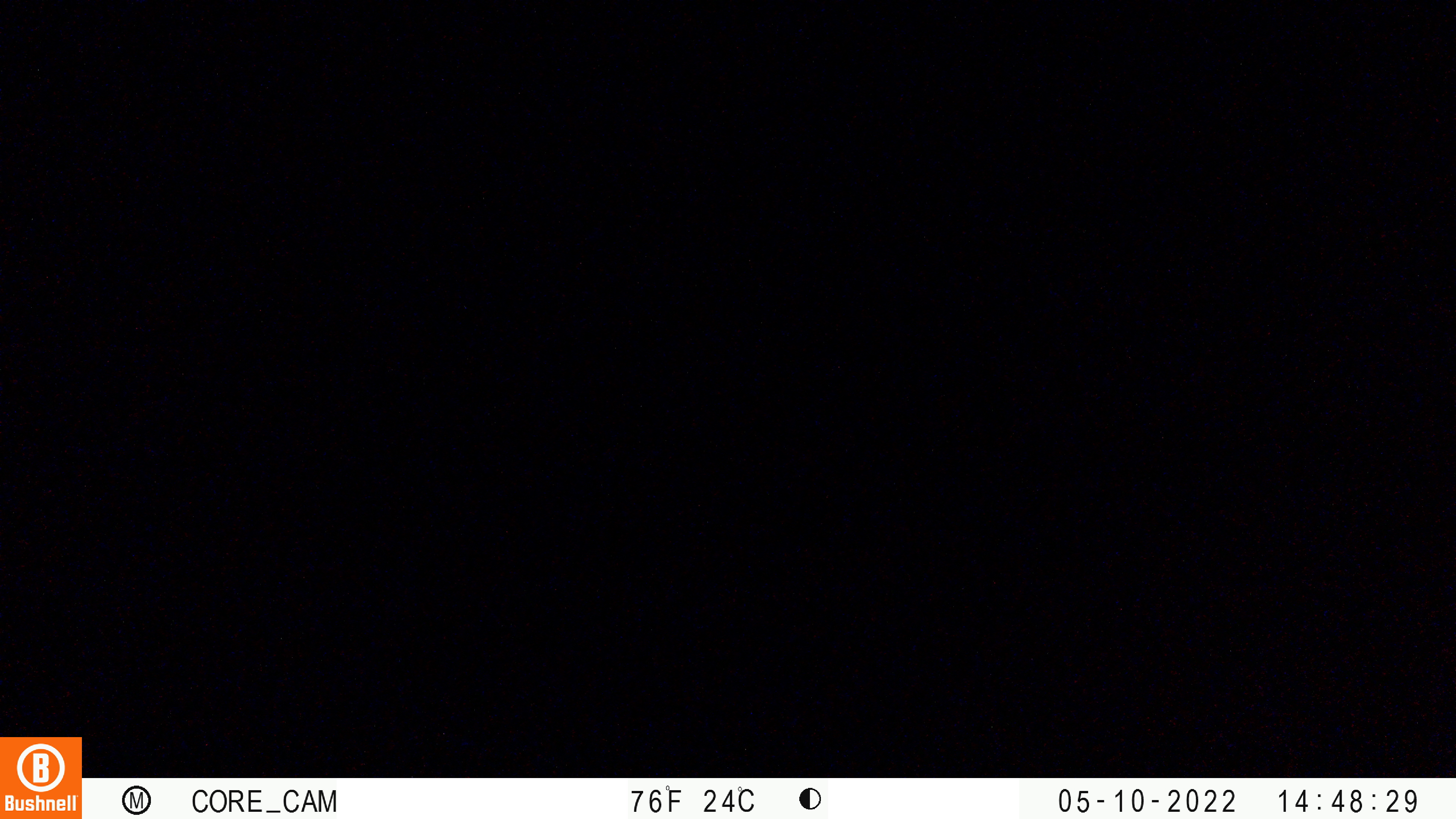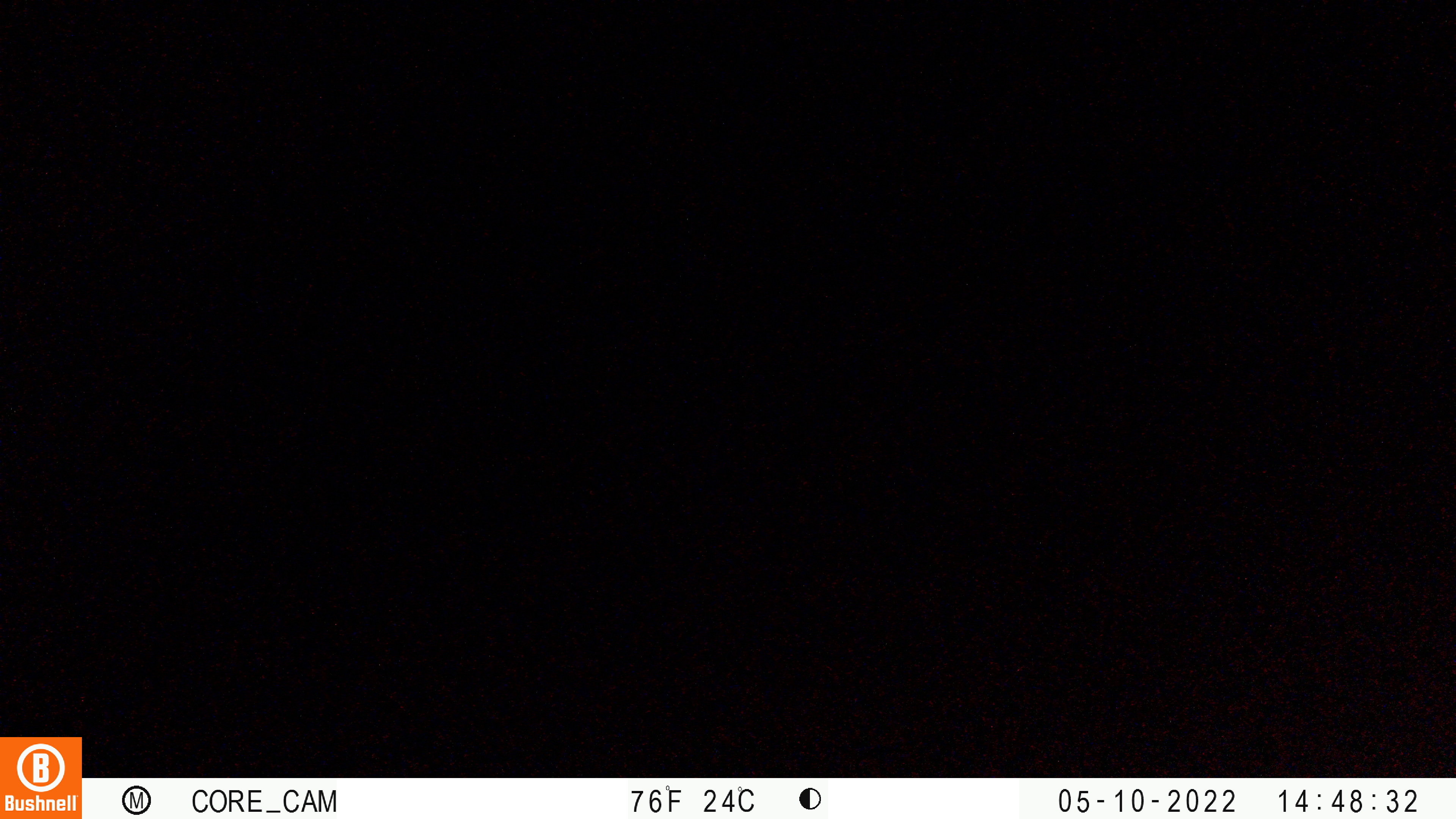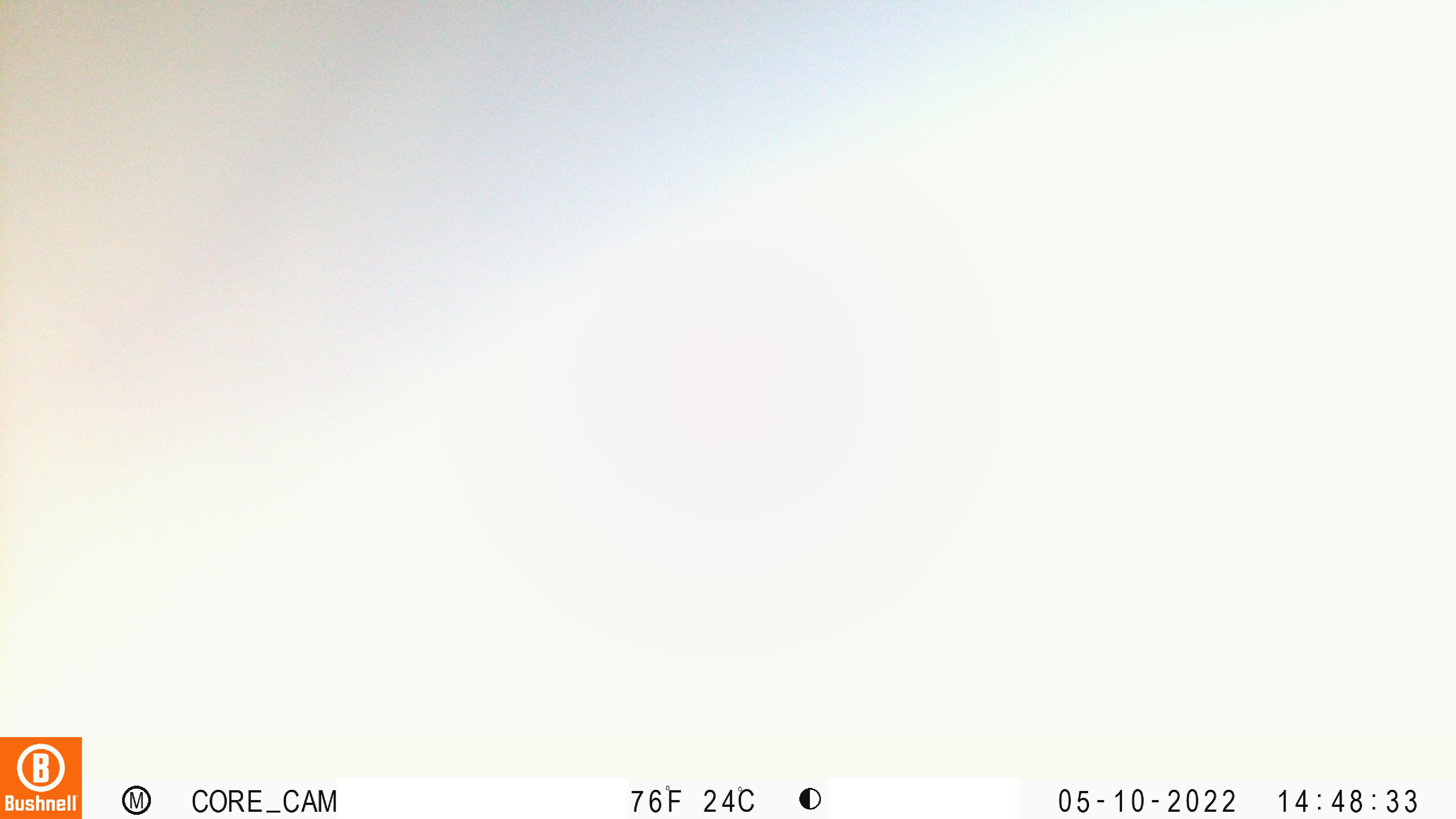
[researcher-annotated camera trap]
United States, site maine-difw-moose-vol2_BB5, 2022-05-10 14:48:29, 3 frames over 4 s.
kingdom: Animalia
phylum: Chordata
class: Mammalia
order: Carnivora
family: Ursidae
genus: Ursus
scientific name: Ursus americanus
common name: black bear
Black bear (Ursus americanus).